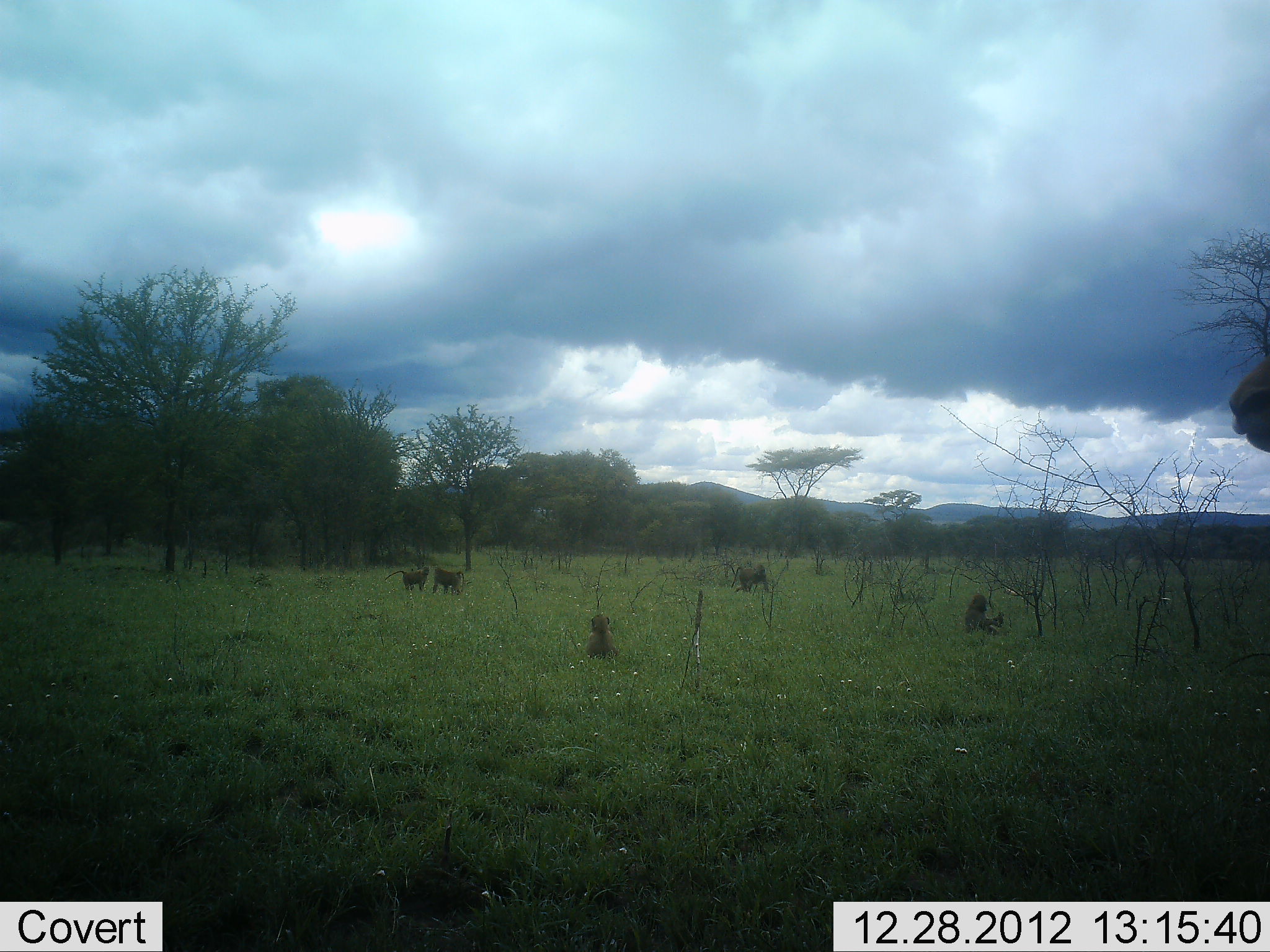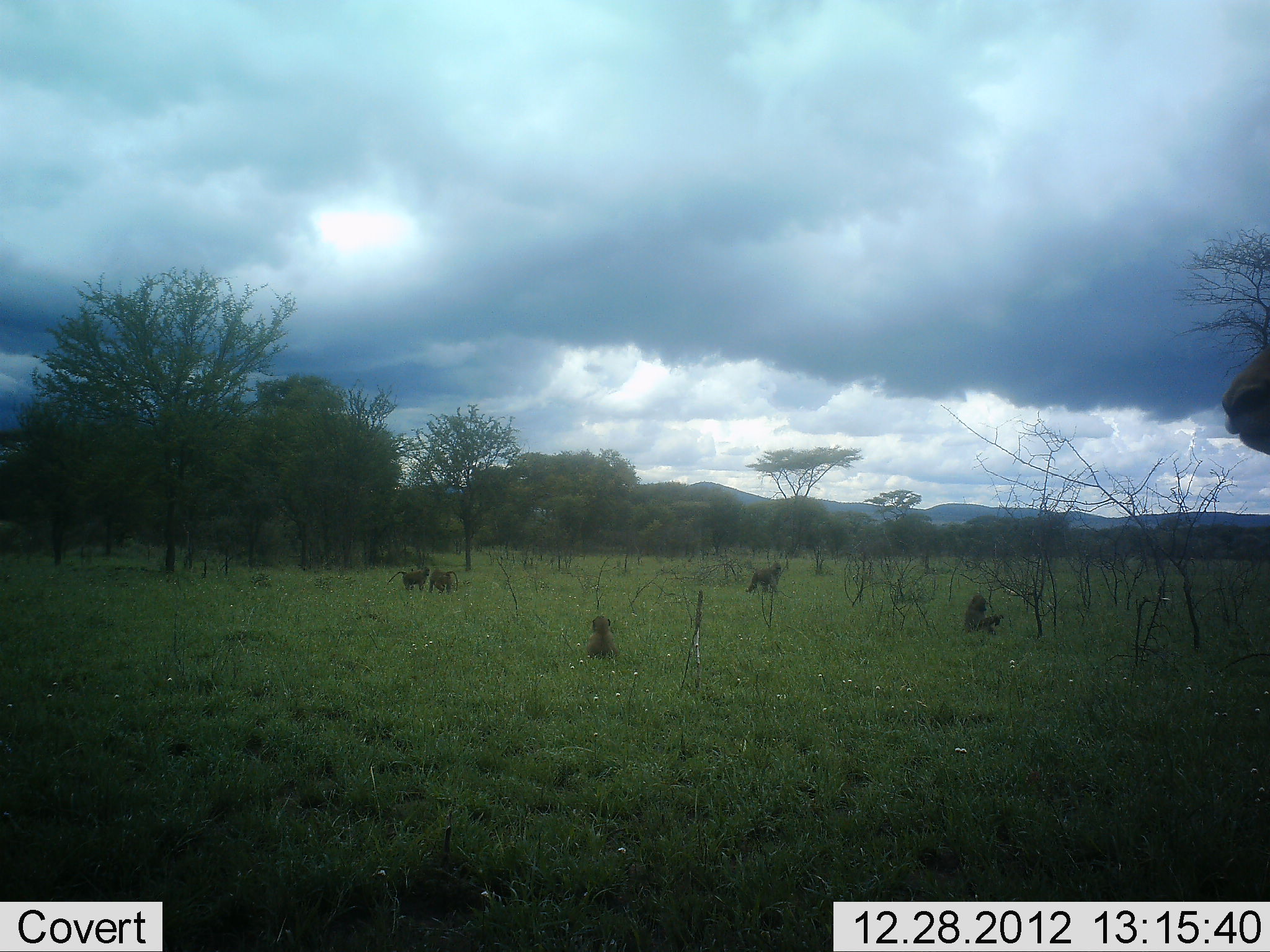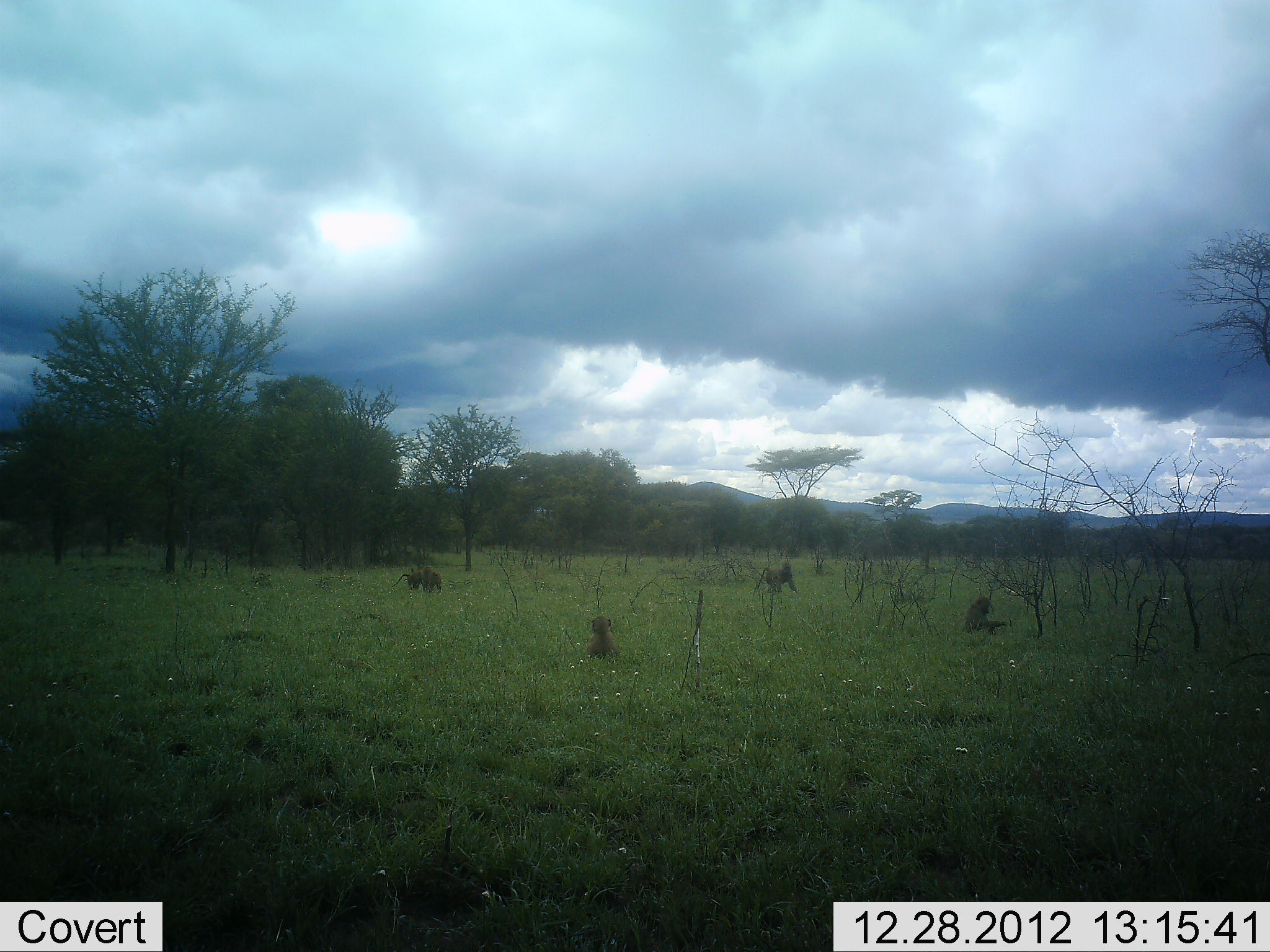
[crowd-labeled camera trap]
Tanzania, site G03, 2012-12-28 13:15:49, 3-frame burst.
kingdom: Animalia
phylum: Chordata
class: Mammalia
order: Primates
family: Cercopithecidae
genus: Papio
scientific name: Papio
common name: baboon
Baboon (Papio), count 5. Behavior (volunteer vote fractions): standing 21%, resting 72%, moving 76%, interacting 21%. Young present (vote fraction): 3%. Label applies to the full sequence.